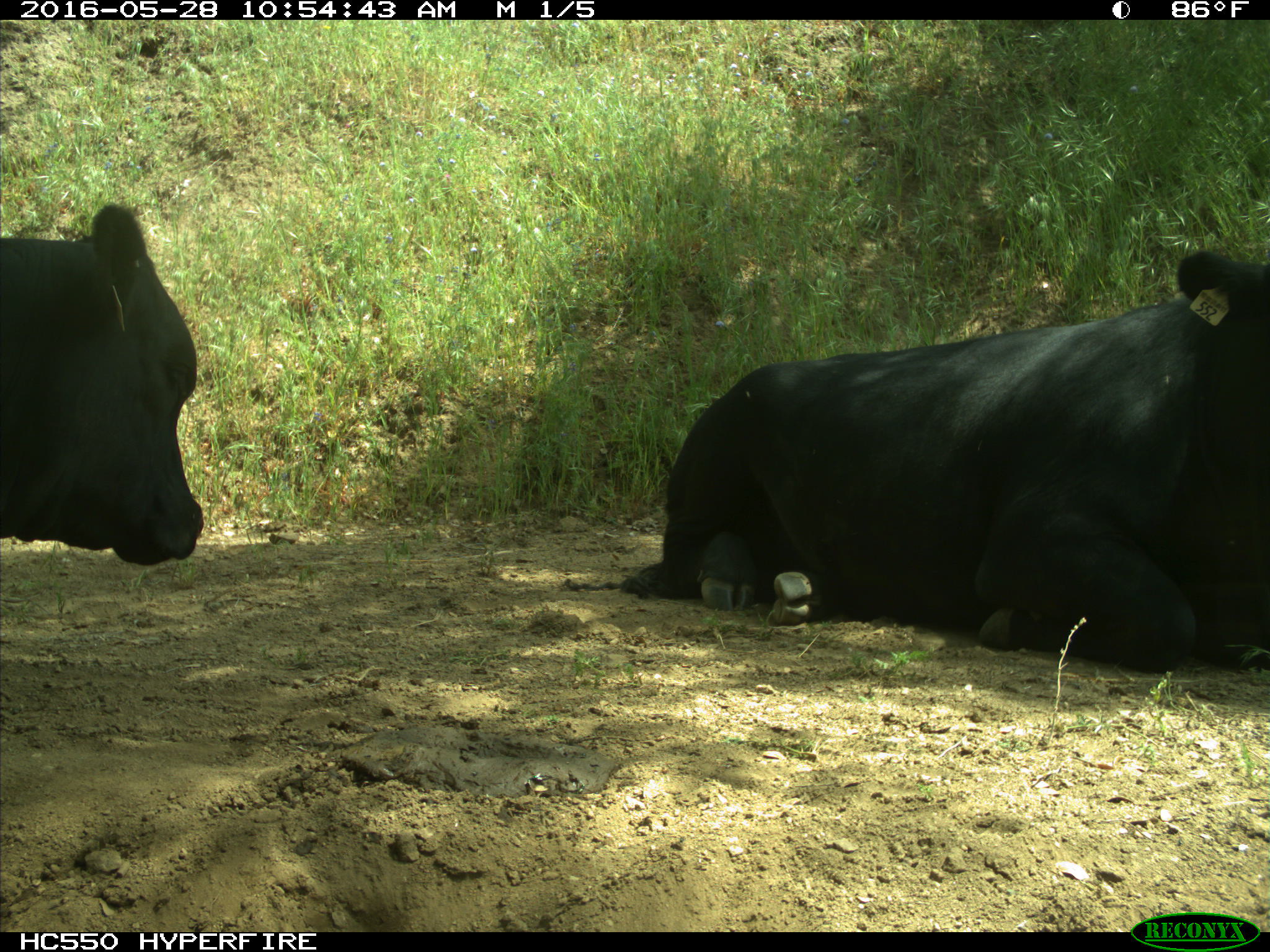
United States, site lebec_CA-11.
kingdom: Animalia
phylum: Chordata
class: Mammalia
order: Artiodactyla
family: Bovidae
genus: Bos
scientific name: Bos taurus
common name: domestic cow